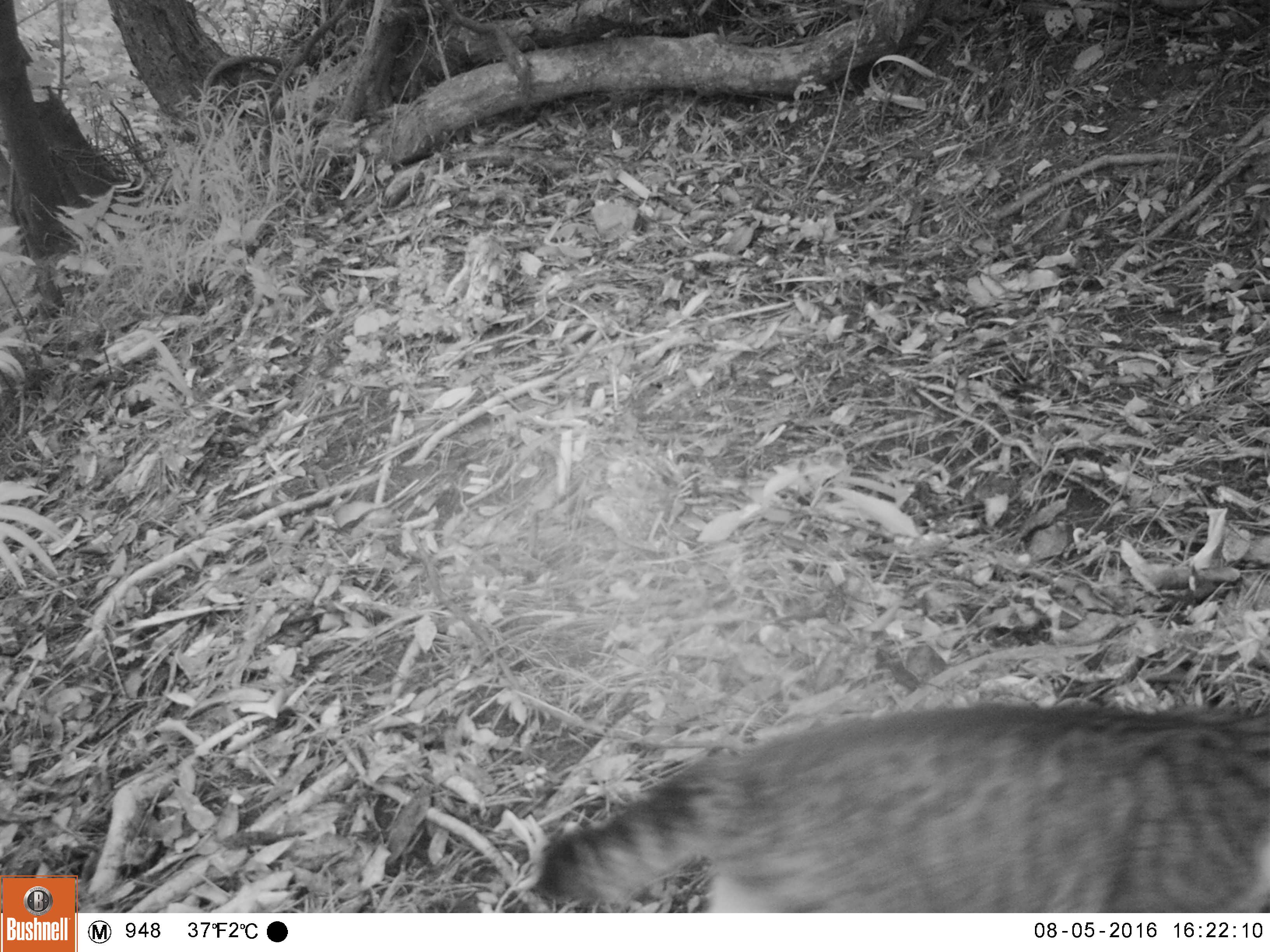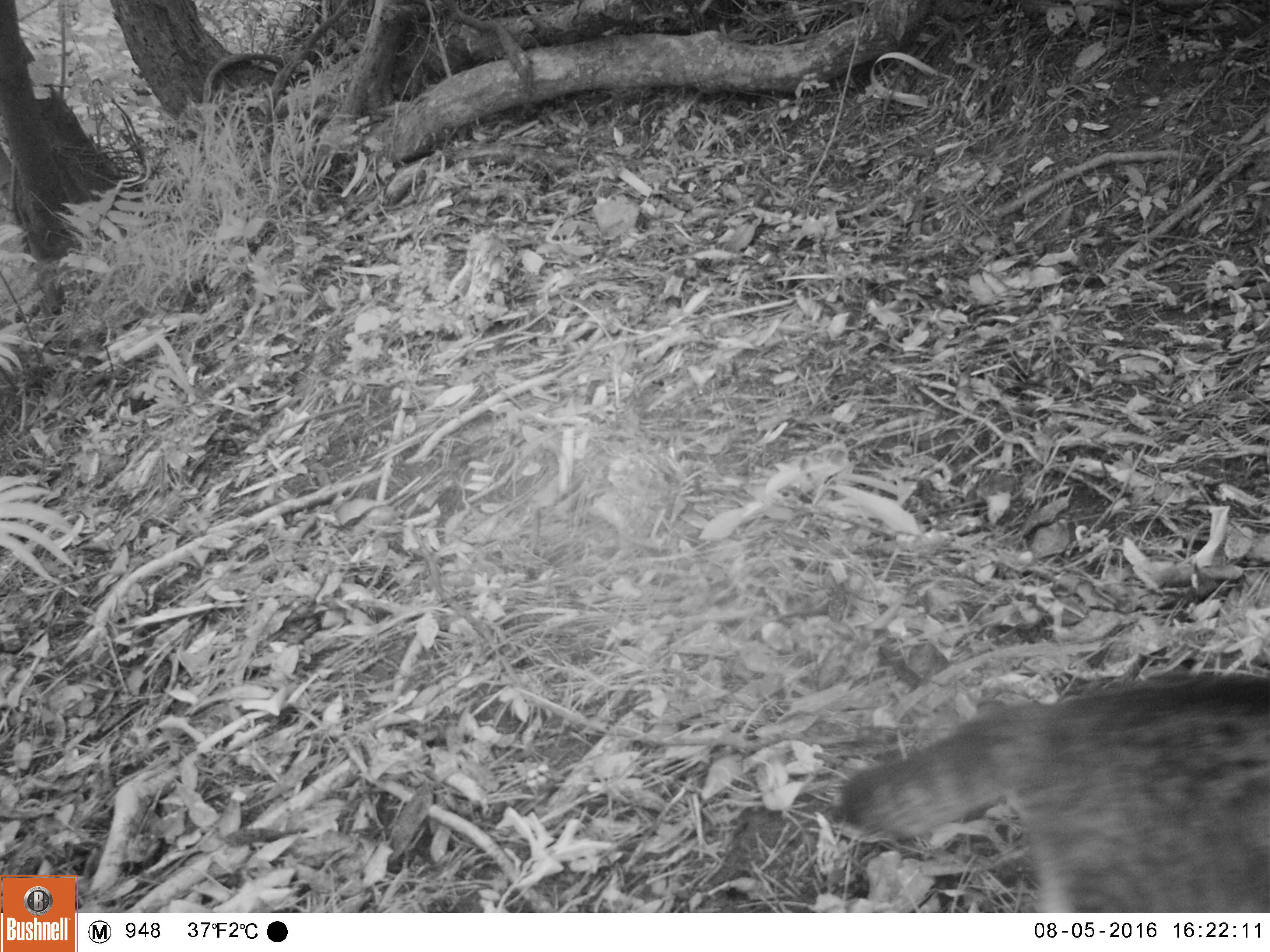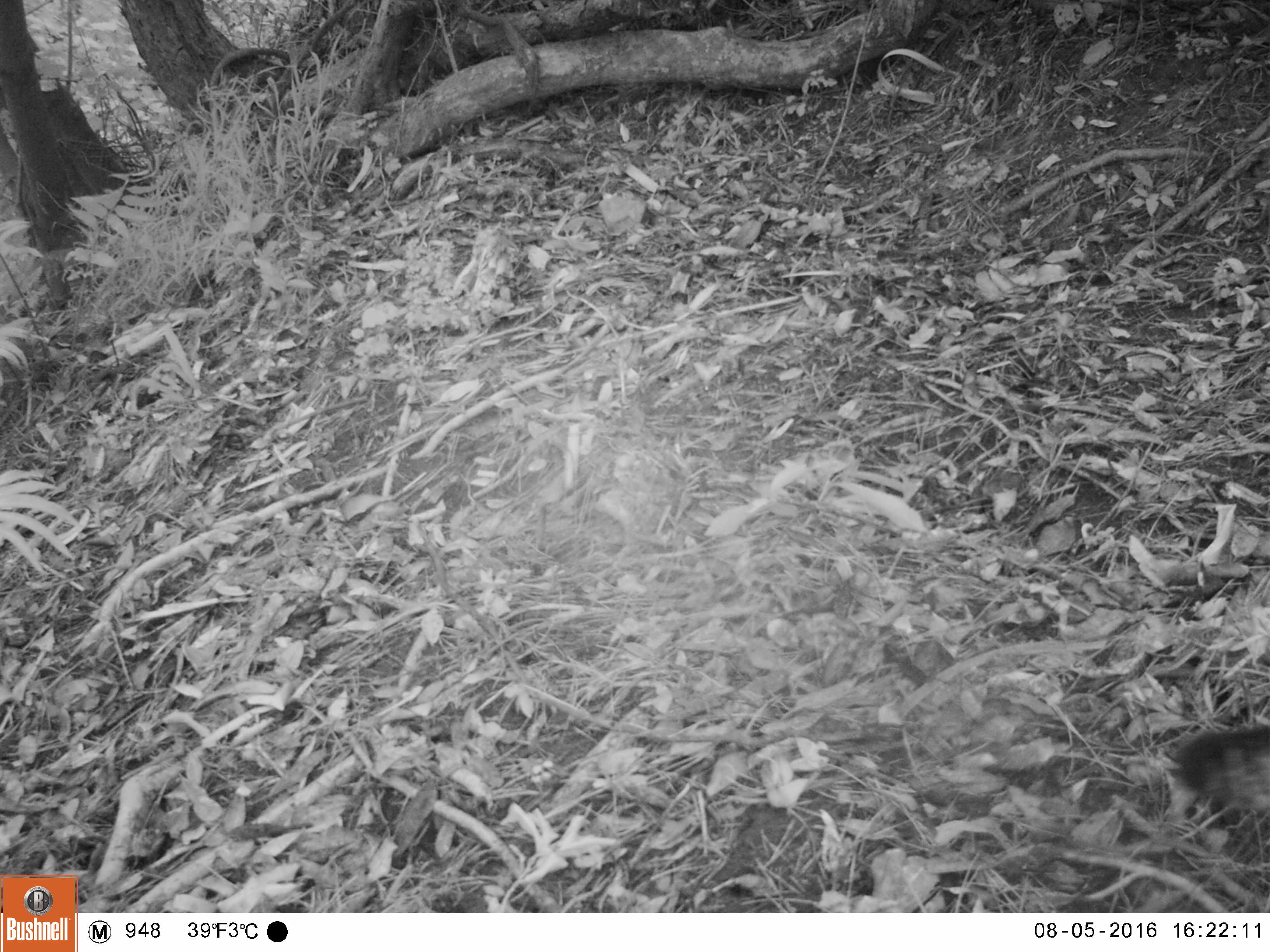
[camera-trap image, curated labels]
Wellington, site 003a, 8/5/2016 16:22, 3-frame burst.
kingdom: Animalia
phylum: Chordata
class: Mammalia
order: Carnivora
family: Felidae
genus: Felis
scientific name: Felis catus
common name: cat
Cat (Felis catus).